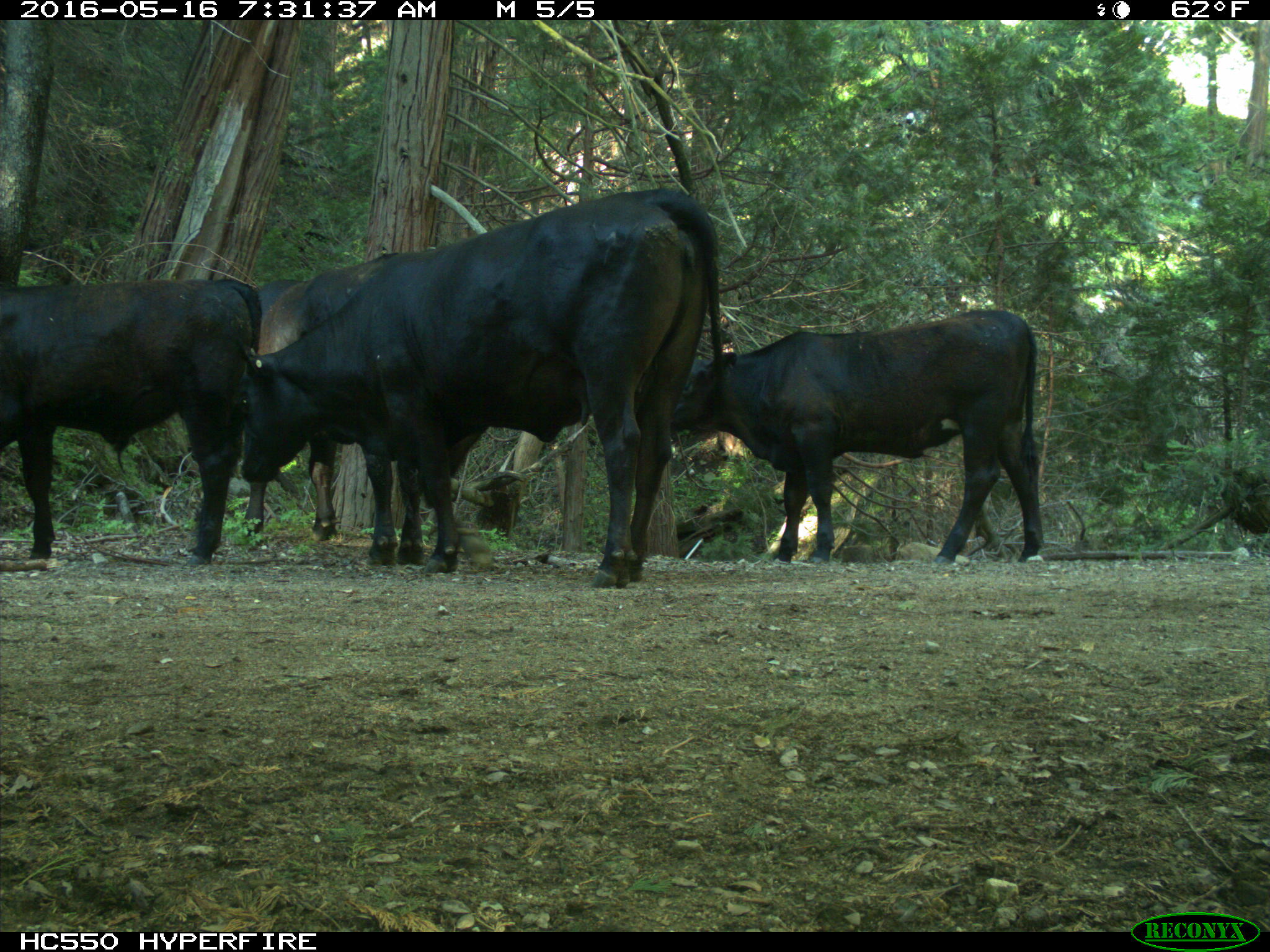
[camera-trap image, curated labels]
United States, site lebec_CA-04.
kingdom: Animalia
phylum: Chordata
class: Mammalia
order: Artiodactyla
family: Bovidae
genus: Bos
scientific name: Bos taurus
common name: domestic cow